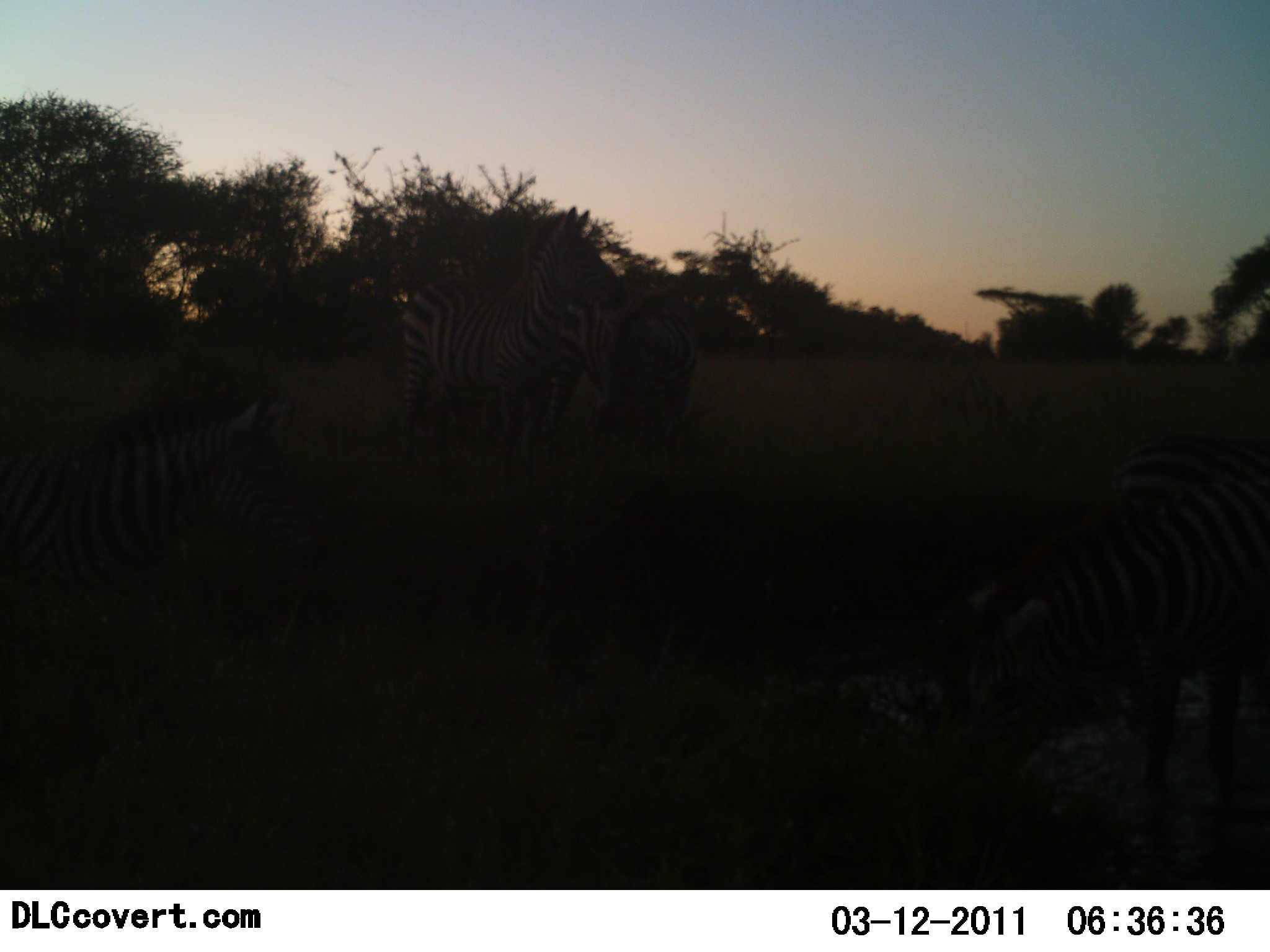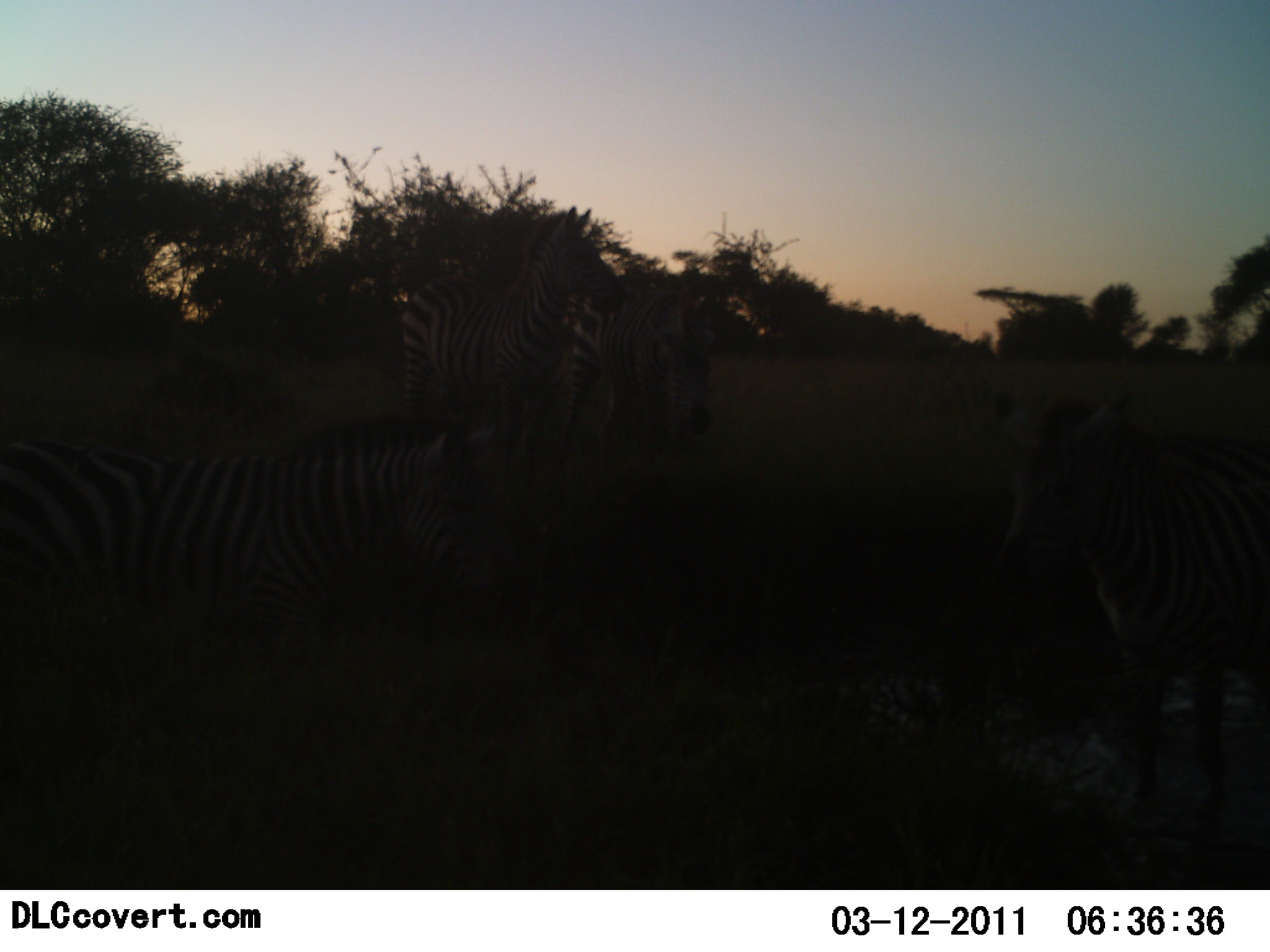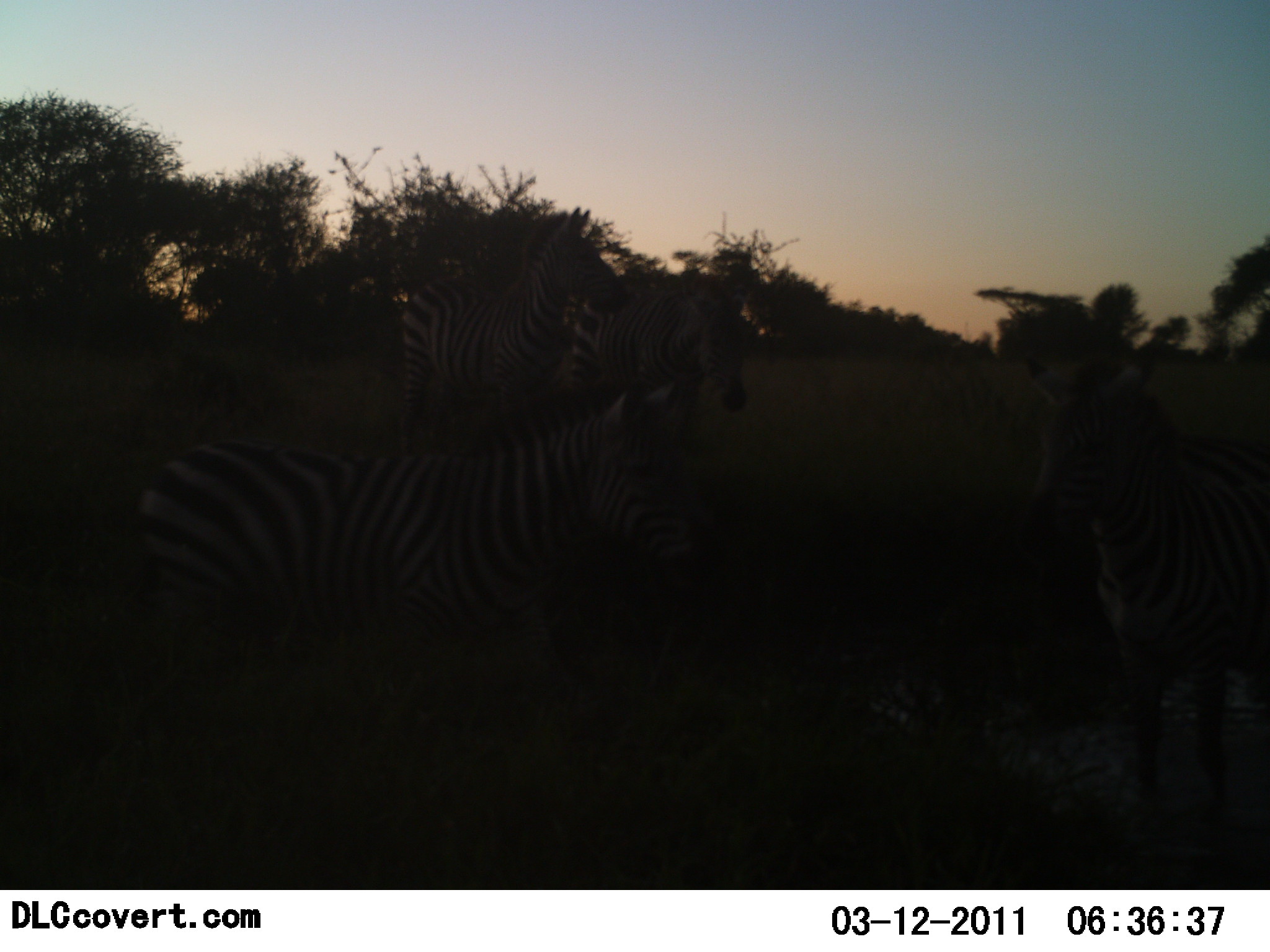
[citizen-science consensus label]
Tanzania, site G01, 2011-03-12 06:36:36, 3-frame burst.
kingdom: Animalia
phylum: Chordata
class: Mammalia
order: Perissodactyla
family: Equidae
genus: Equus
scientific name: Equus quagga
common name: plains zebra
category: zebra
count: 4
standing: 100%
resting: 10%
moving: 20%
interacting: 10%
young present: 10%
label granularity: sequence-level